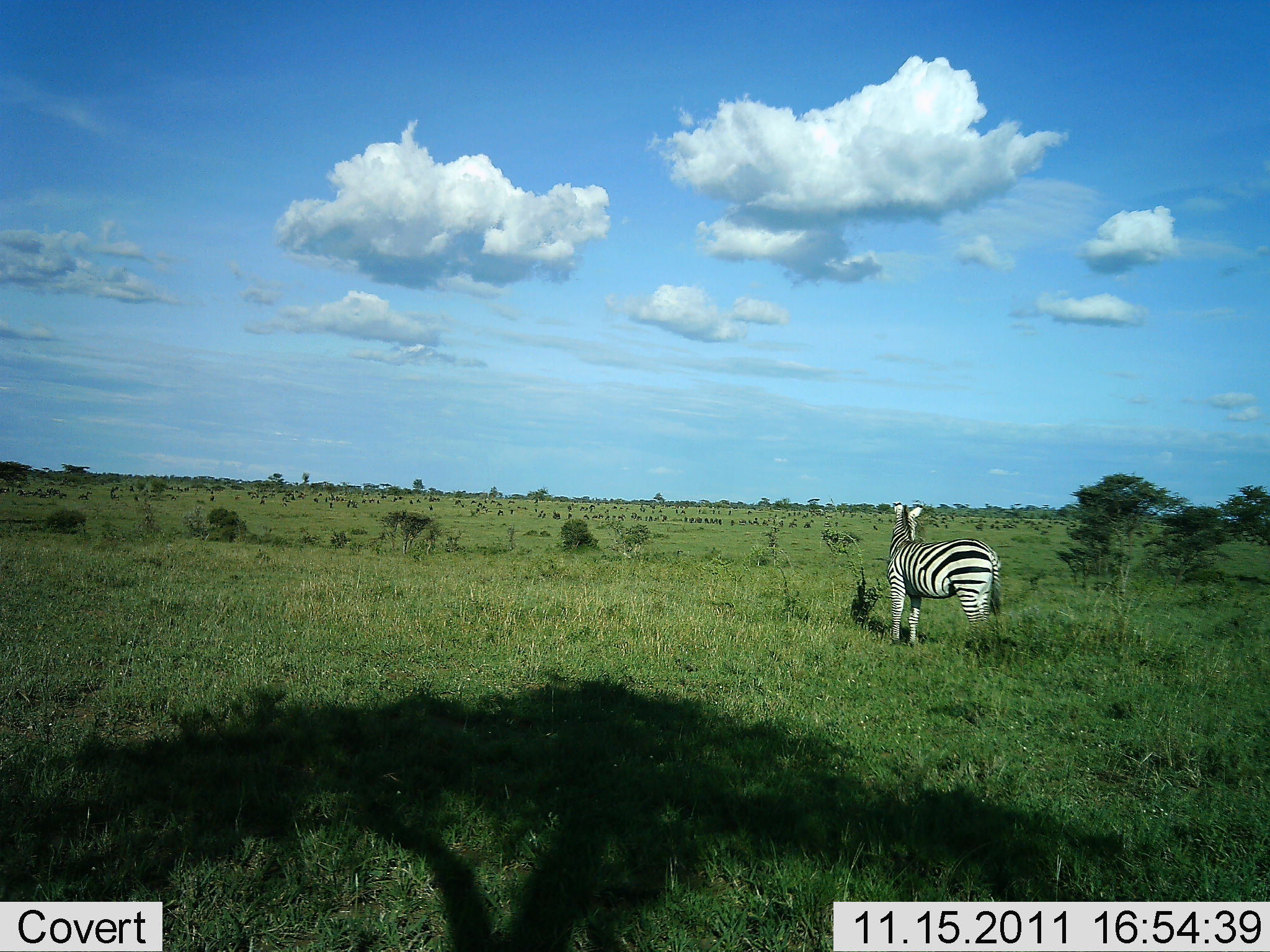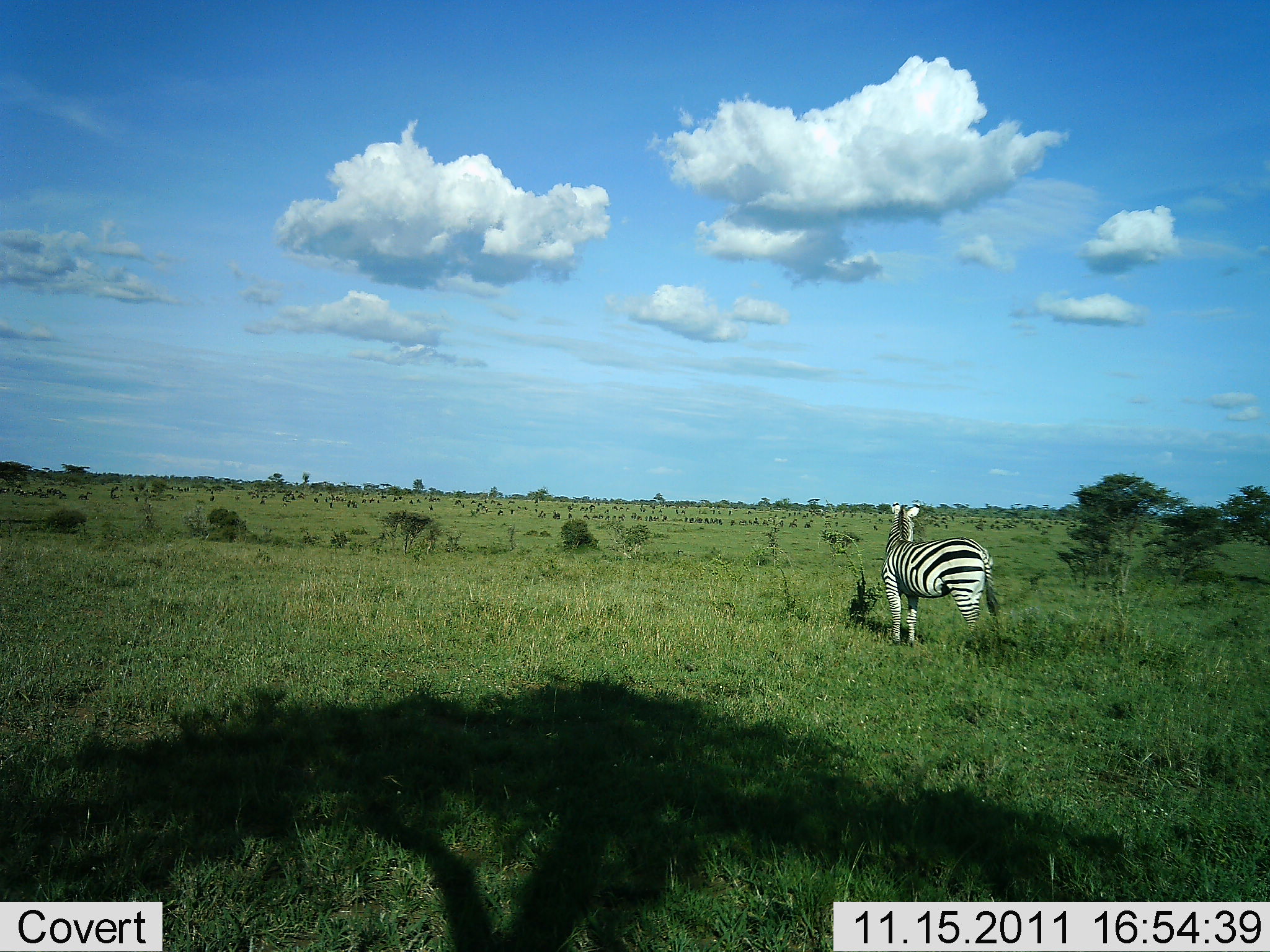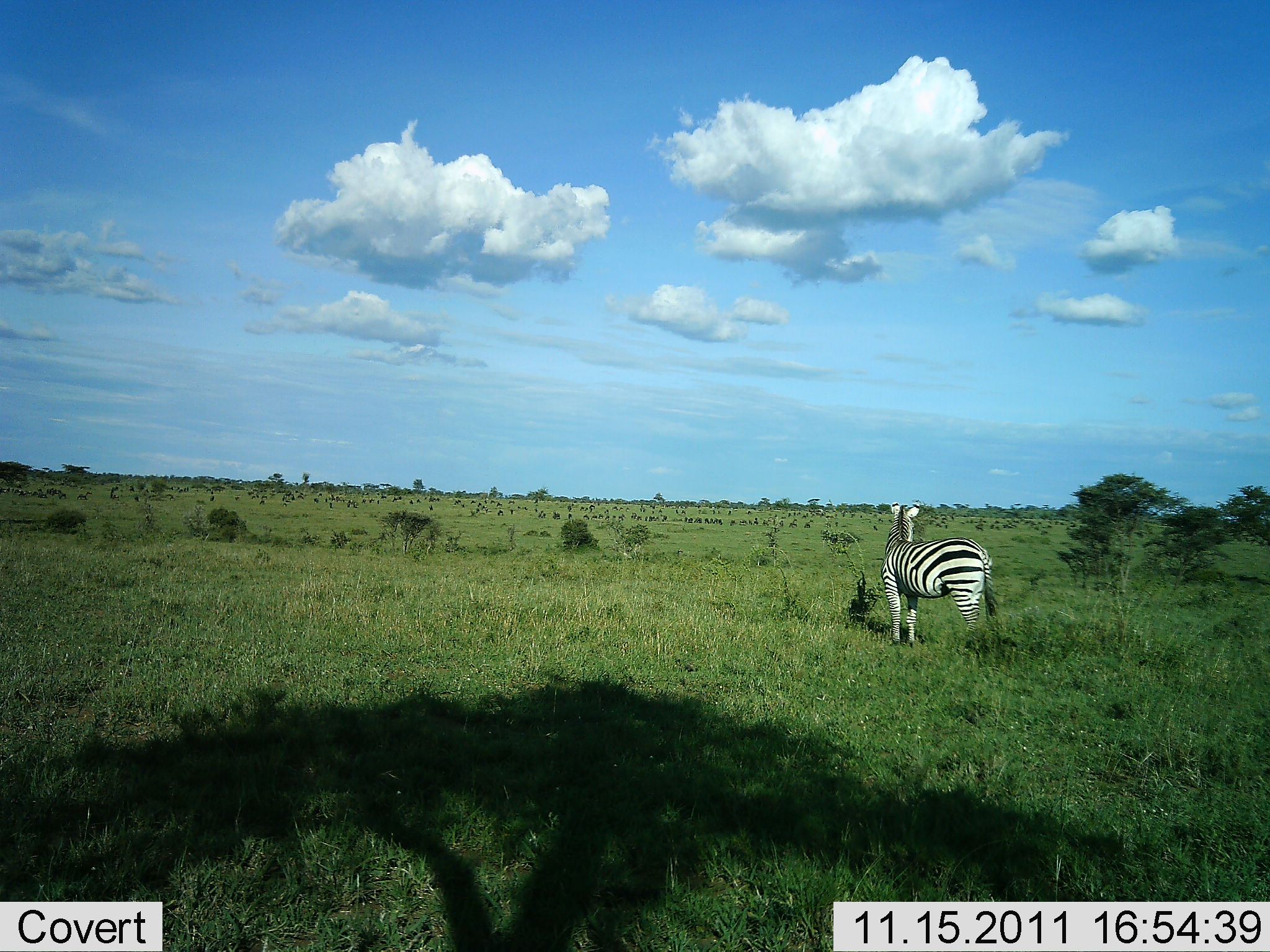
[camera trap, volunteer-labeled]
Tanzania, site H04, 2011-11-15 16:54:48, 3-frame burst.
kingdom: Animalia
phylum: Chordata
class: Mammalia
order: Perissodactyla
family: Equidae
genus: Equus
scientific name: Equus quagga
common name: plains zebra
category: zebra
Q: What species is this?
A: Zebra (plains zebra) (Equus quagga).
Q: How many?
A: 1.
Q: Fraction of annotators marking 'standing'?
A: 80%.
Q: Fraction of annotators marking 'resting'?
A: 0%.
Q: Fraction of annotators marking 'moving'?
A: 13%.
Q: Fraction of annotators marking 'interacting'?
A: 0%.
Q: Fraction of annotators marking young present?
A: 0%.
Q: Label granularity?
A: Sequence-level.